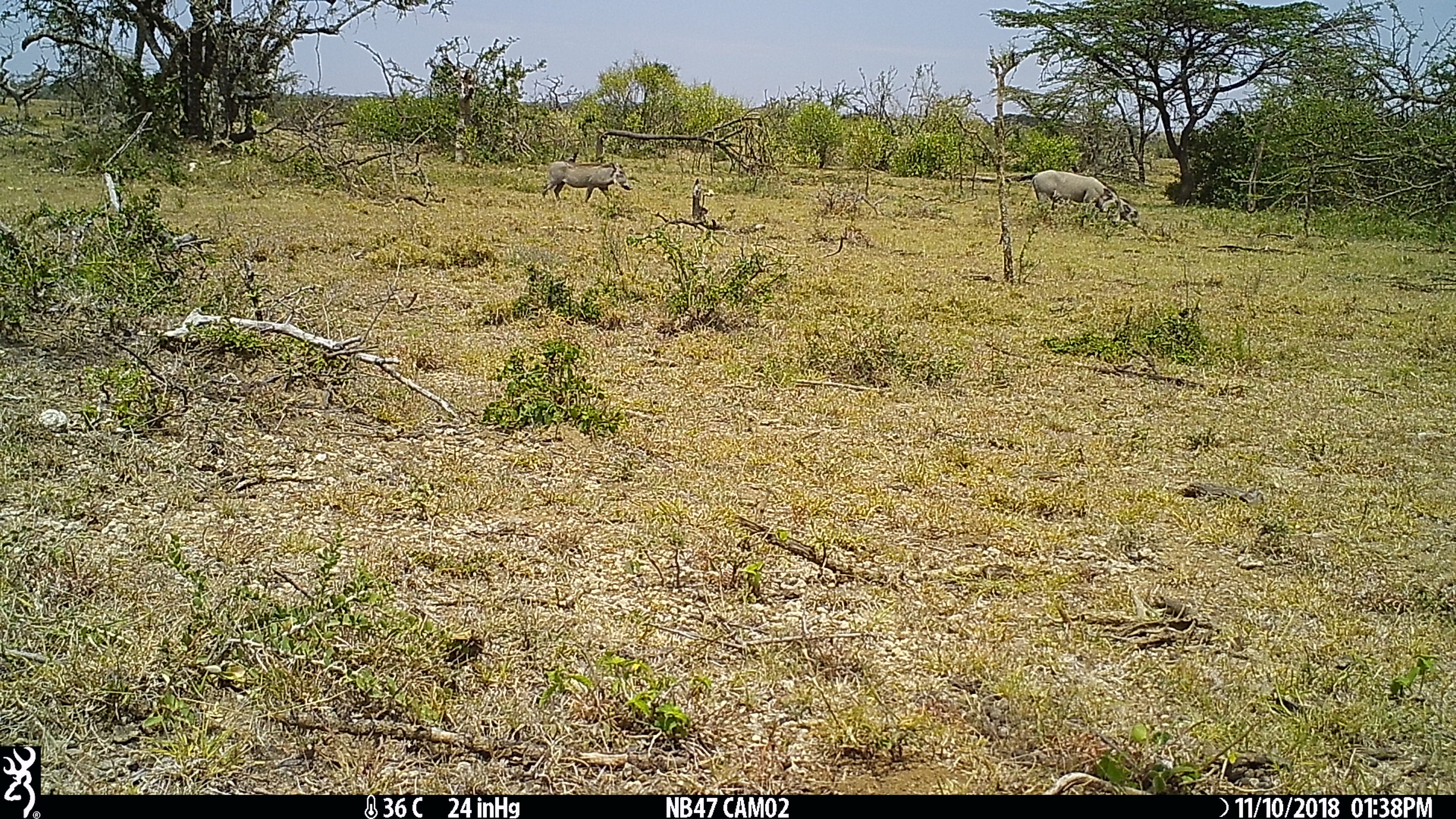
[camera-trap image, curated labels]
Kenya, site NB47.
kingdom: Animalia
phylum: Chordata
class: Mammalia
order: Artiodactyla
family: Suidae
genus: Phacochoerus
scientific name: Phacochoerus africanus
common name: common warthog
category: warthog